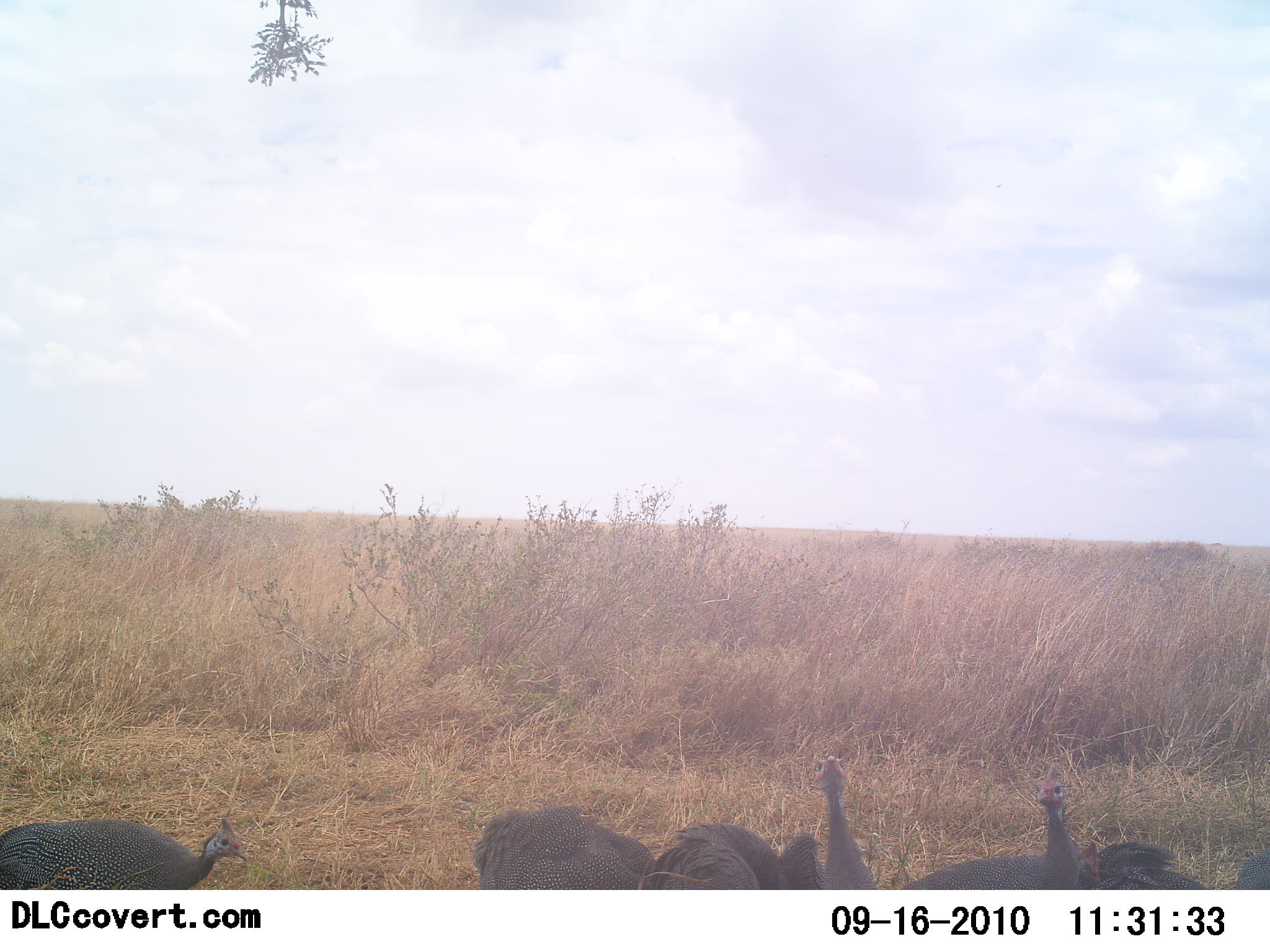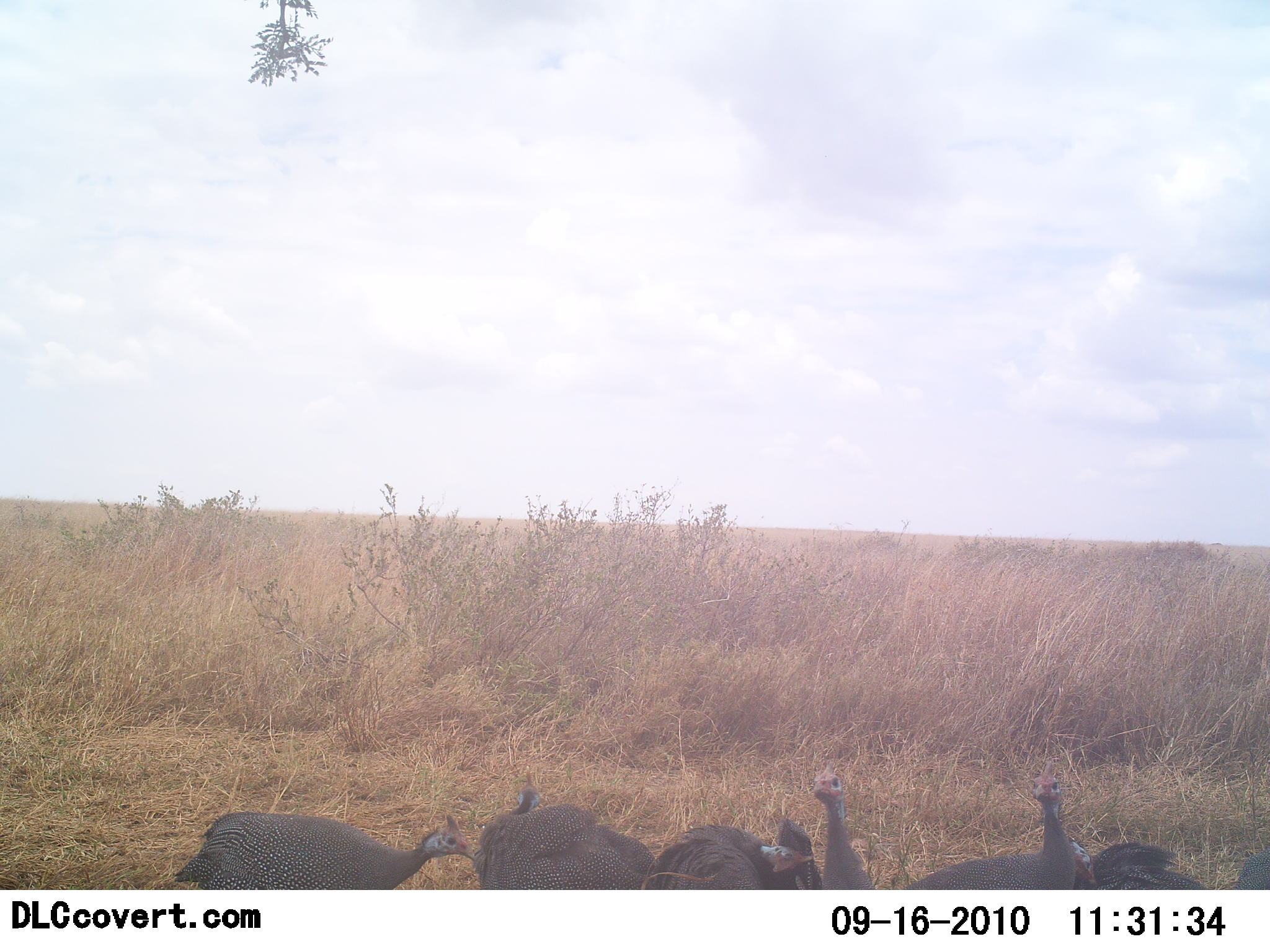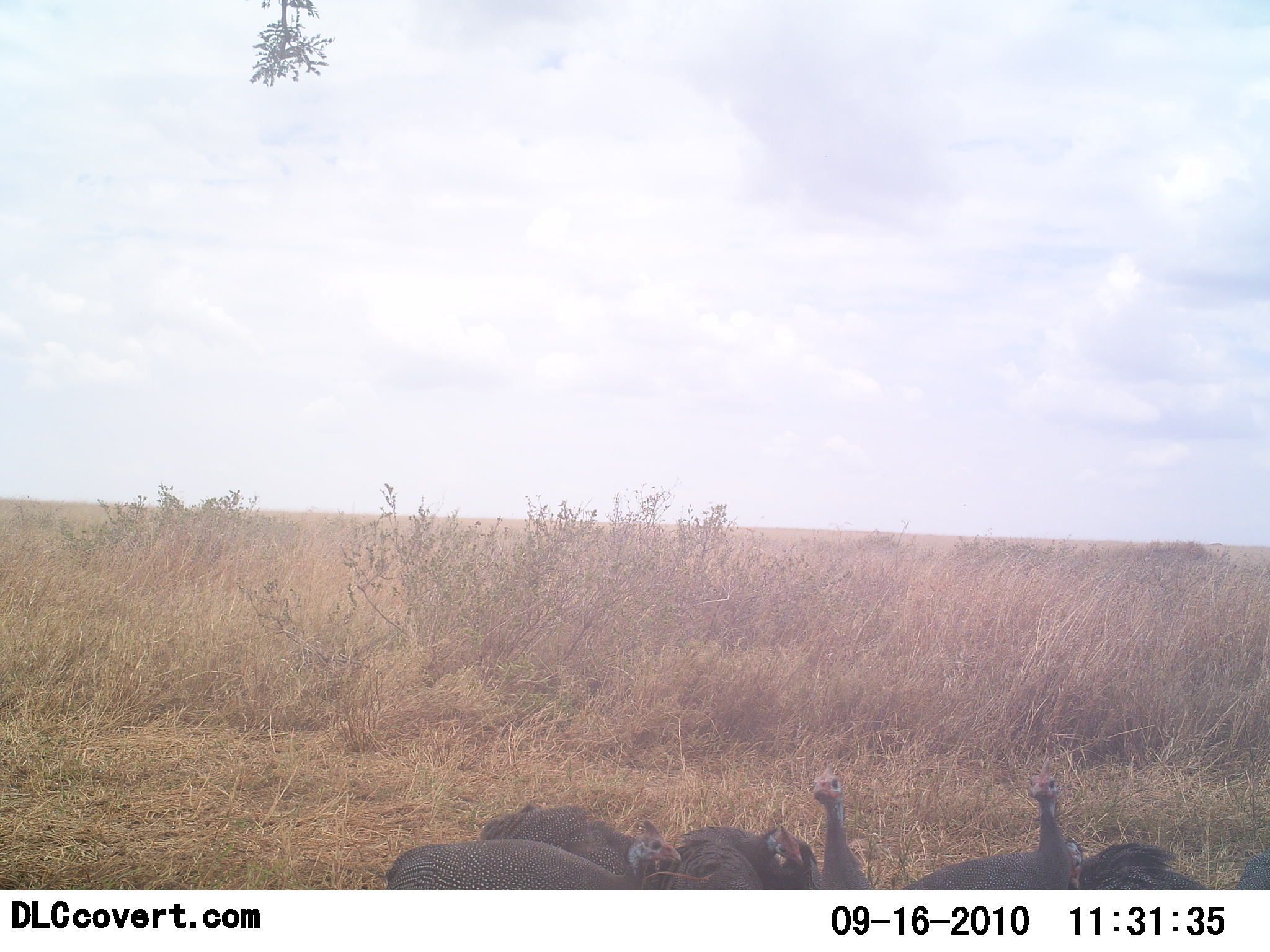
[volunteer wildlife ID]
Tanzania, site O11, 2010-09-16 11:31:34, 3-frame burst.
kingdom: Animalia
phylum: Chordata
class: Aves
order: Galliformes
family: Numididae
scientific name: Numididae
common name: guinea fowl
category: guineafowl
Guineafowl (guinea fowl) (Numididae), count 6. Behavior (volunteer vote fractions): standing 65%, resting 6%, moving 65%, interacting 6%. Young present (vote fraction): 0%. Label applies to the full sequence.